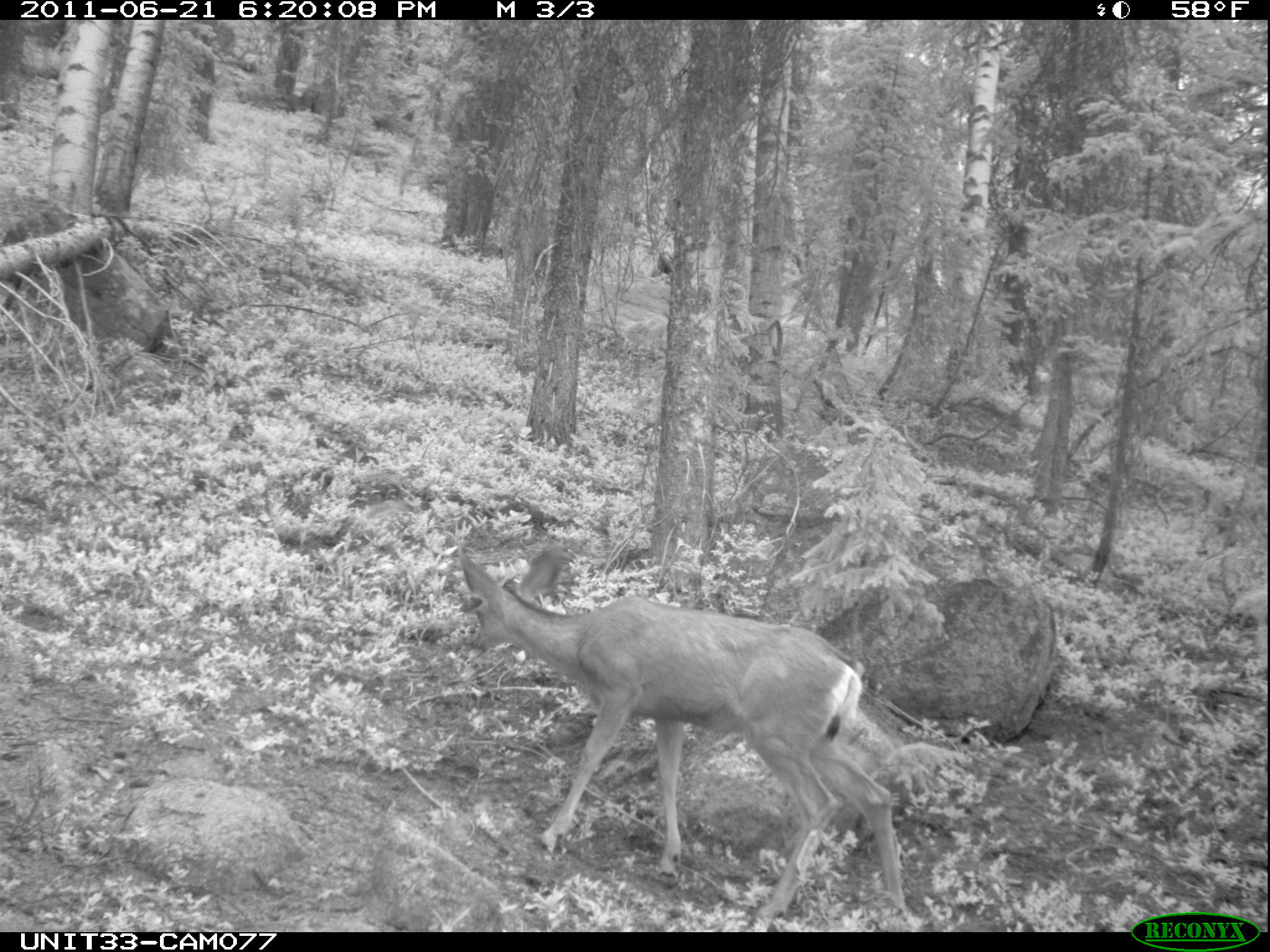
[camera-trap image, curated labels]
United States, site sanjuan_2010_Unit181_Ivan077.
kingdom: Animalia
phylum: Chordata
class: Mammalia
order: Artiodactyla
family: Cervidae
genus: Odocoileus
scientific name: Odocoileus hemionus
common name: mule deer